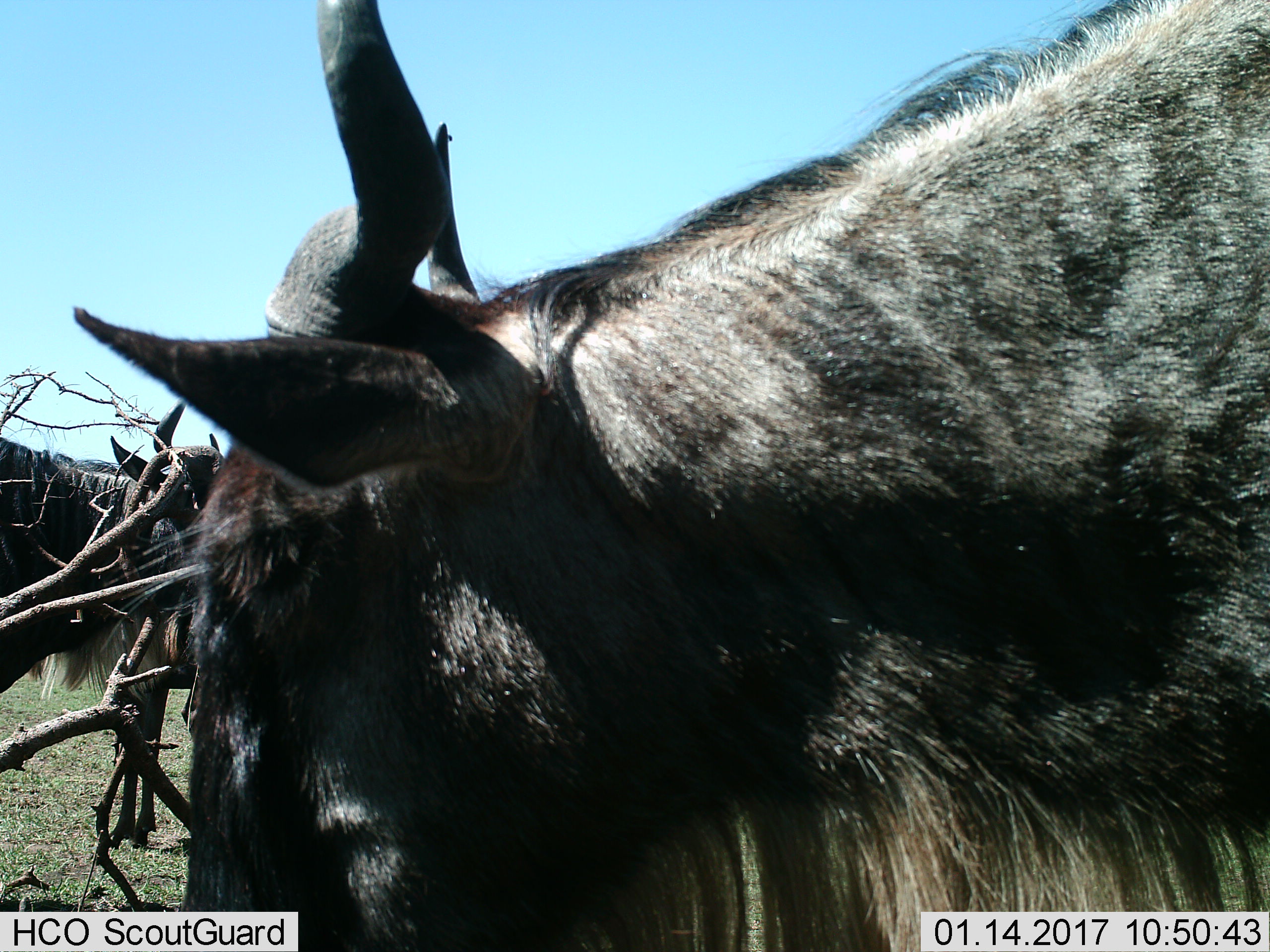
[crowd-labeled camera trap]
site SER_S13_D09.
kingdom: Animalia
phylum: Chordata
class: Mammalia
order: Artiodactyla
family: Bovidae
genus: Connochaetes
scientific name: Connochaetes taurinus taurinus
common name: blue wildebeest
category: wildebeestblue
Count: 2.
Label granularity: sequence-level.